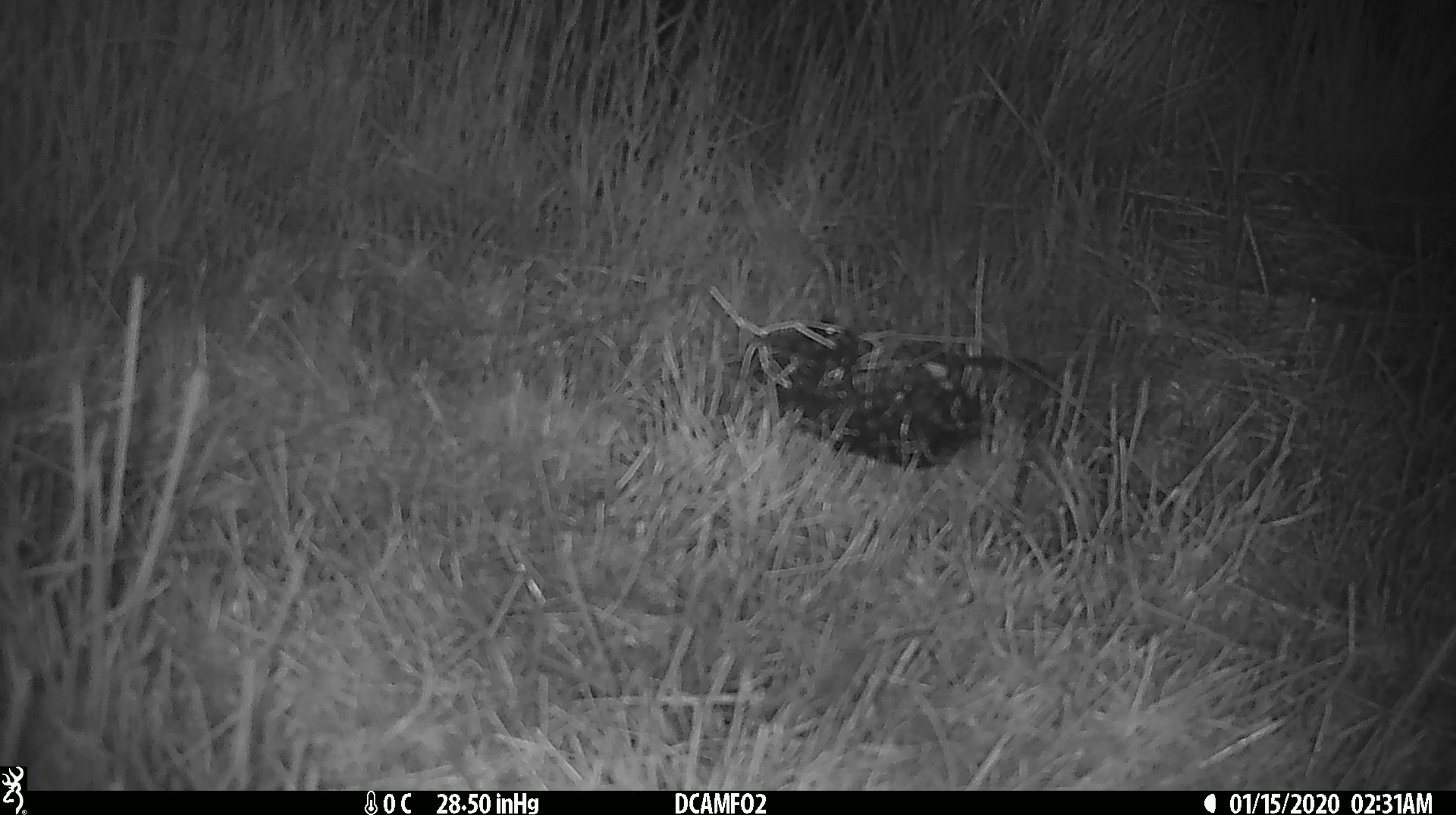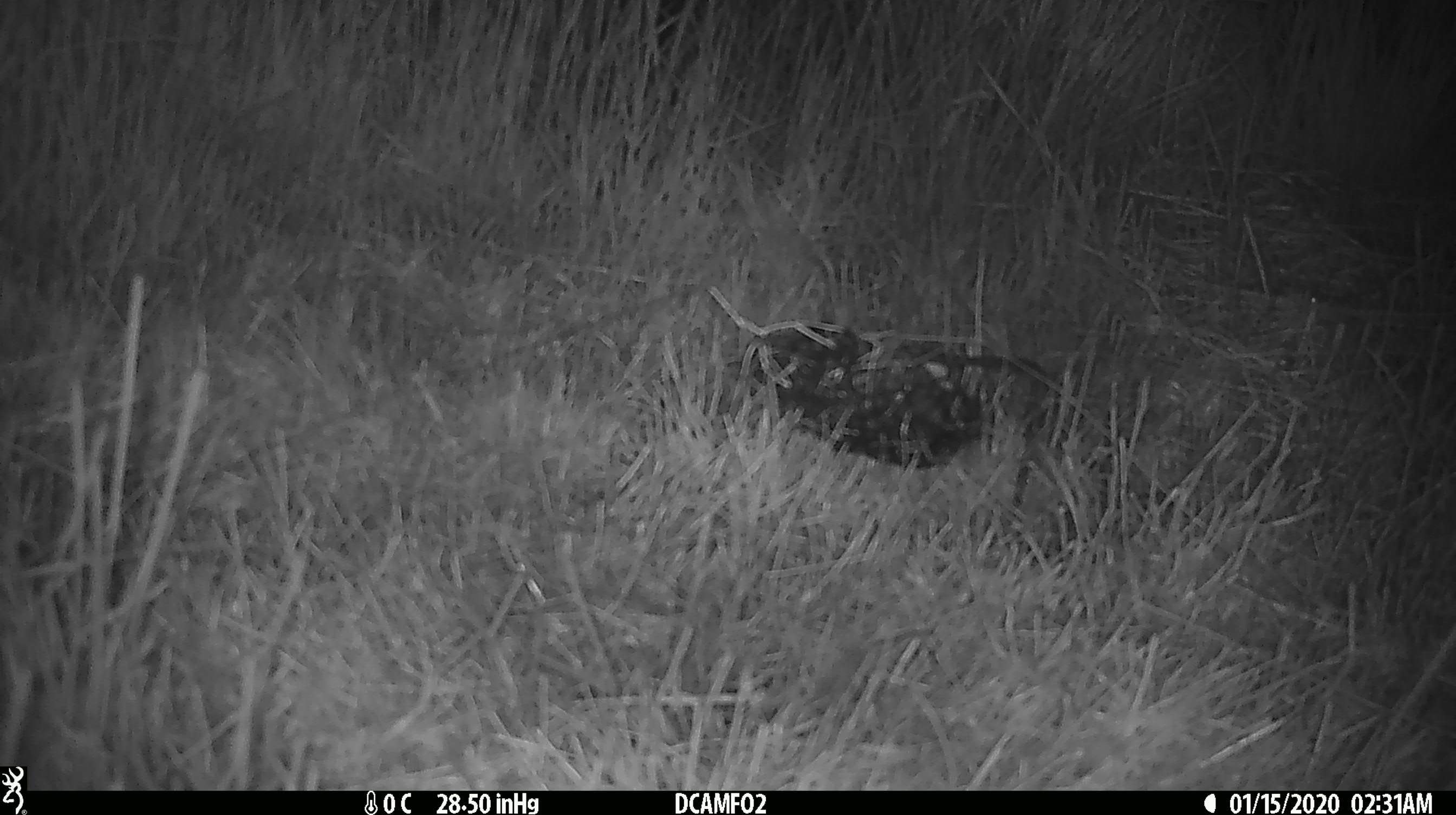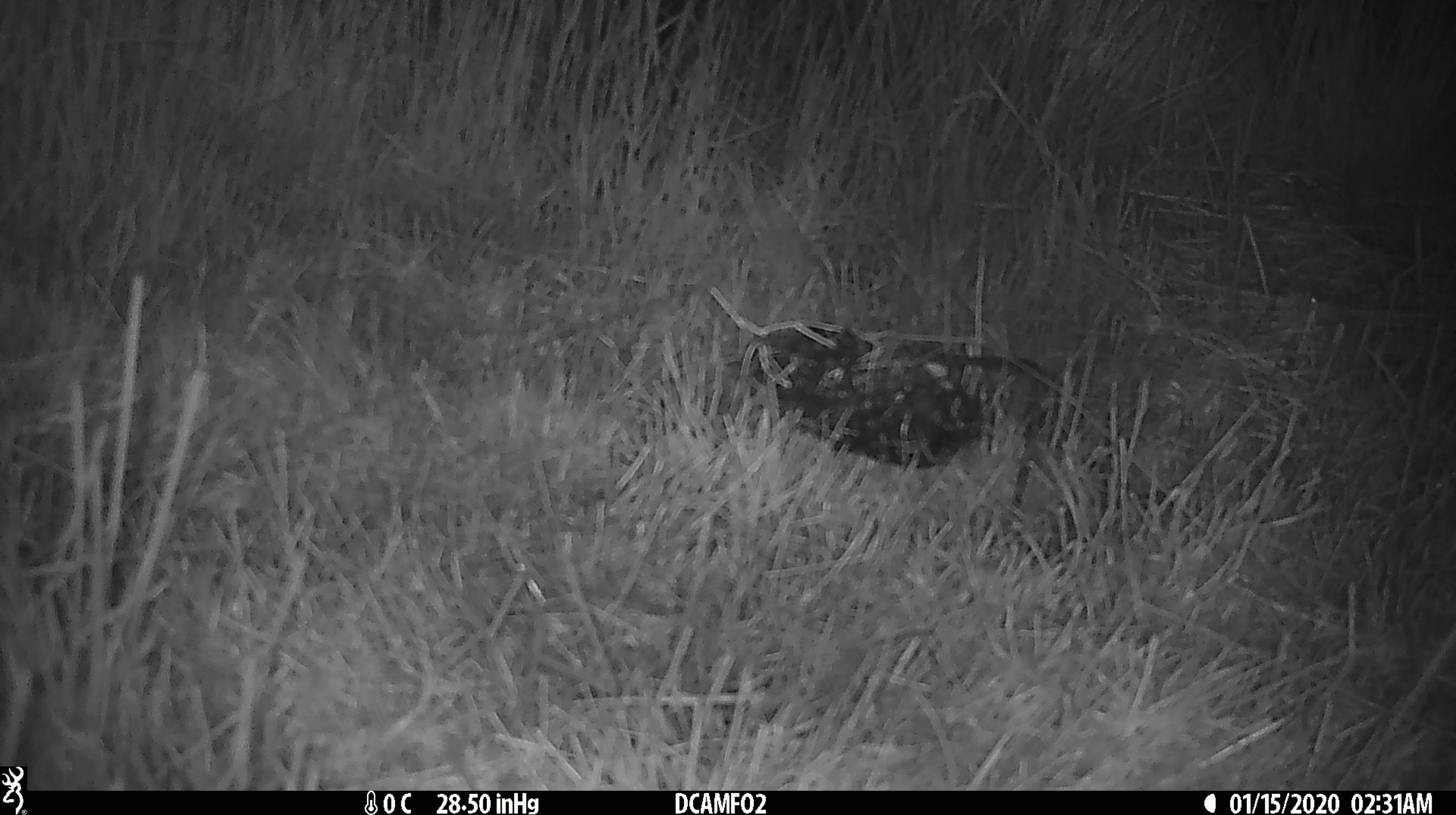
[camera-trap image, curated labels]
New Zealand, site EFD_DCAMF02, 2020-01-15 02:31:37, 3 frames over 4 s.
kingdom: Animalia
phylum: Chordata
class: Mammalia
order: Rodentia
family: Muridae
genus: Mus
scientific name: Mus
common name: mouse